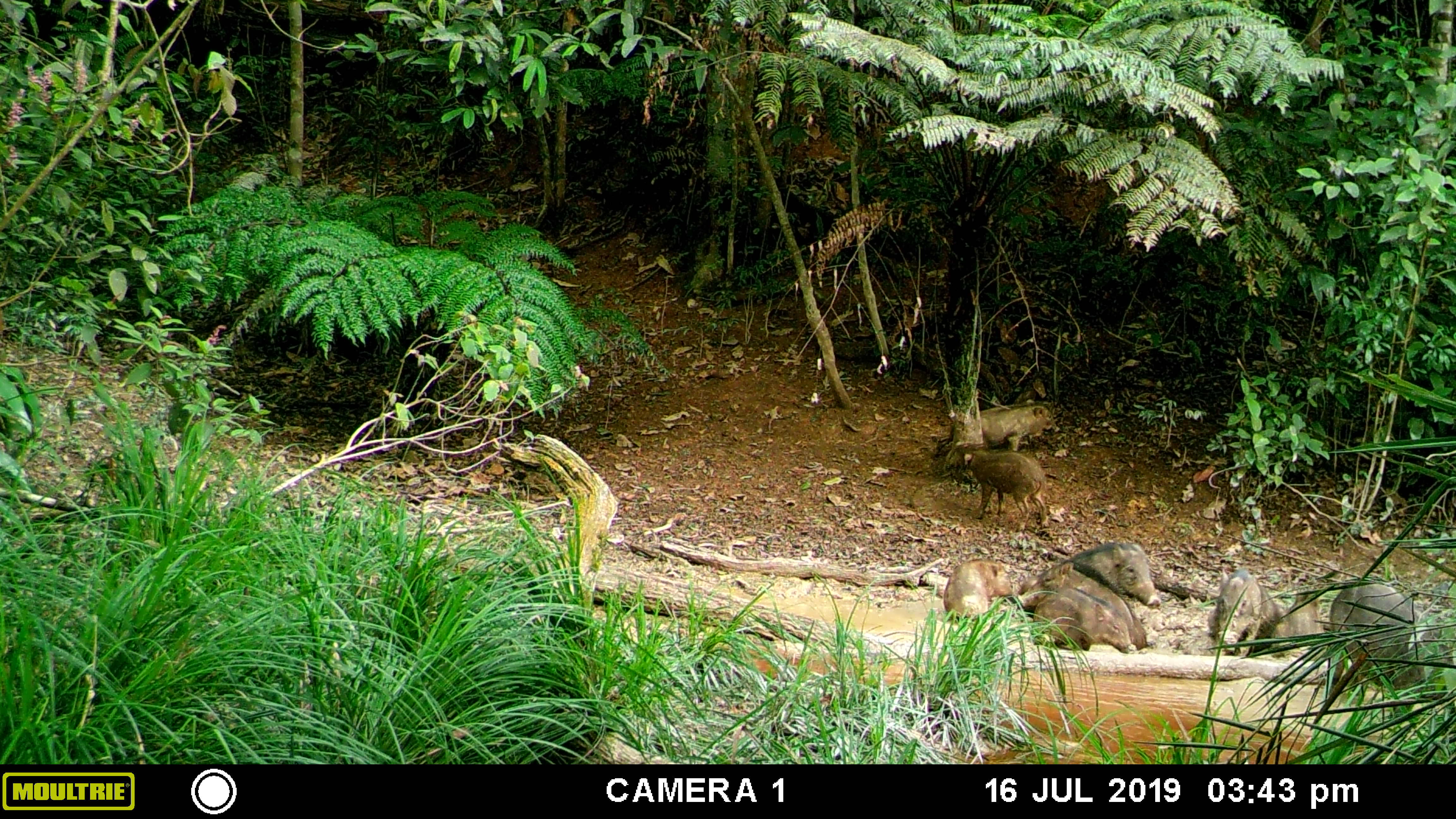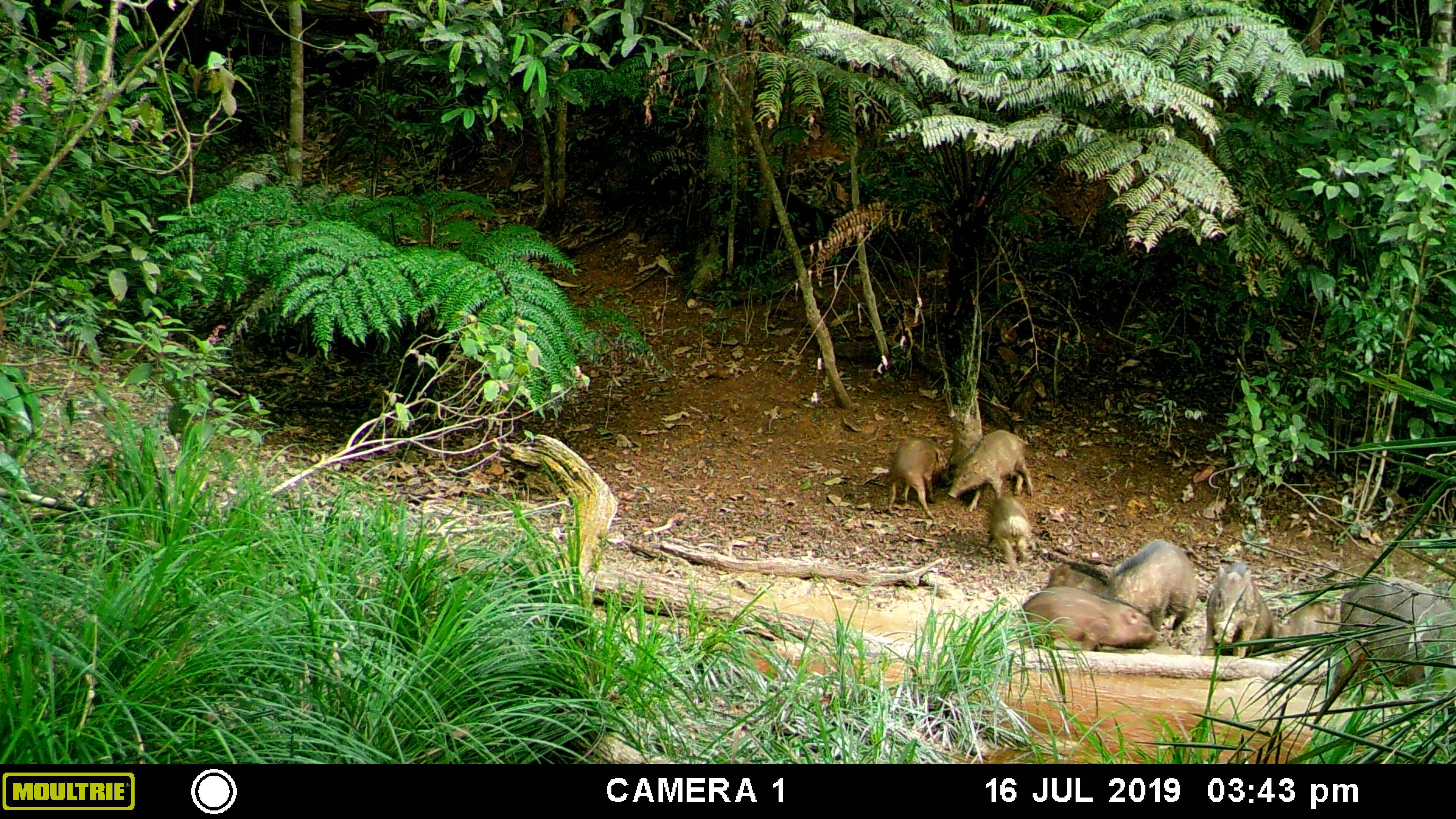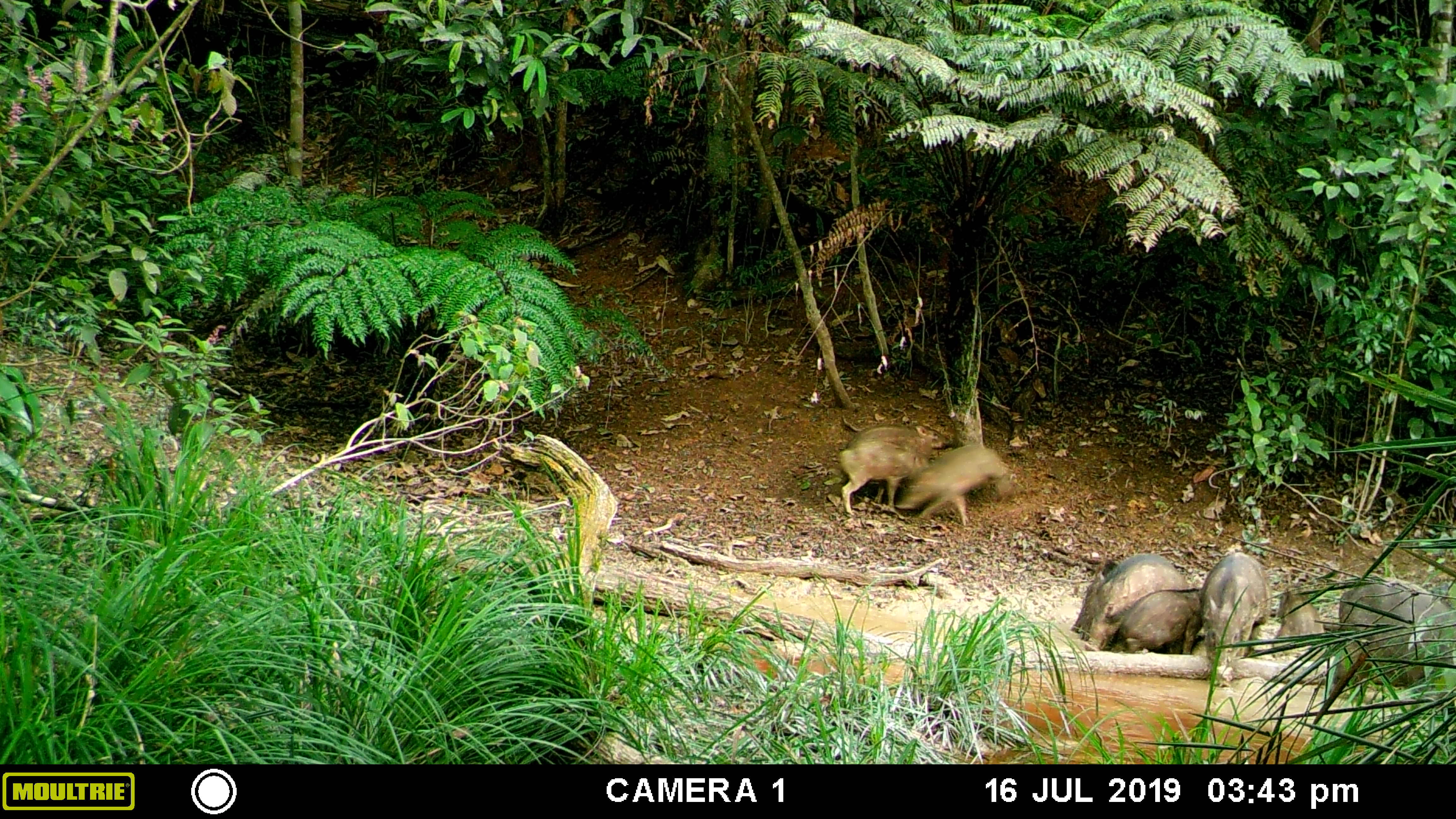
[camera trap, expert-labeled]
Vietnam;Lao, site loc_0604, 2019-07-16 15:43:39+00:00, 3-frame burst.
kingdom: Animalia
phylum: Chordata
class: Mammalia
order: Artiodactyla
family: Suidae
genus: Sus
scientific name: Sus scrofa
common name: eurasian wild pig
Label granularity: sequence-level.